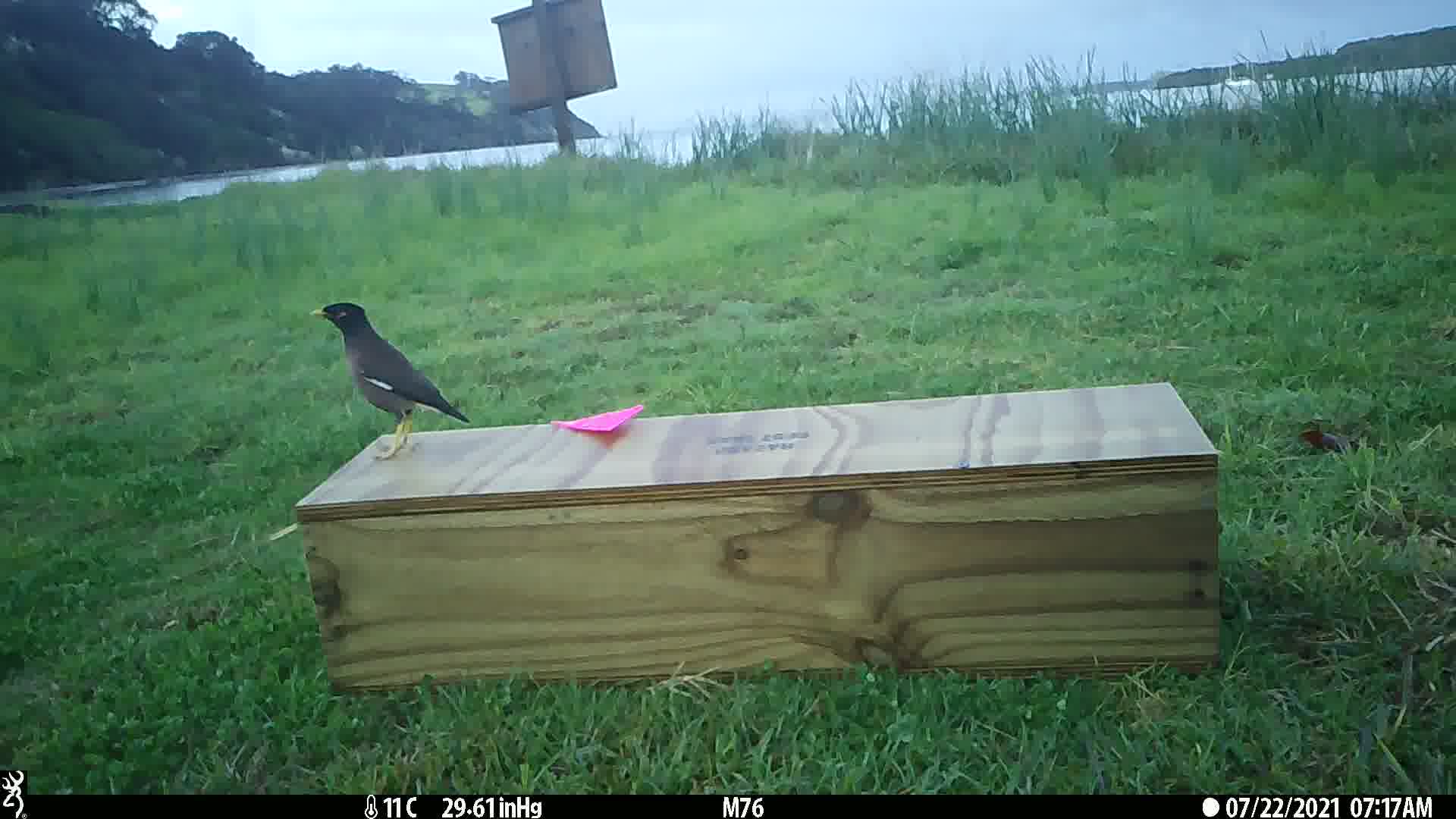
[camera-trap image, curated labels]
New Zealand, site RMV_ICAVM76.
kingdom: Animalia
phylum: Chordata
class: Aves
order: Passeriformes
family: Sturnidae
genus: Acridotheres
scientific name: Acridotheres tristis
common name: common myna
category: myna